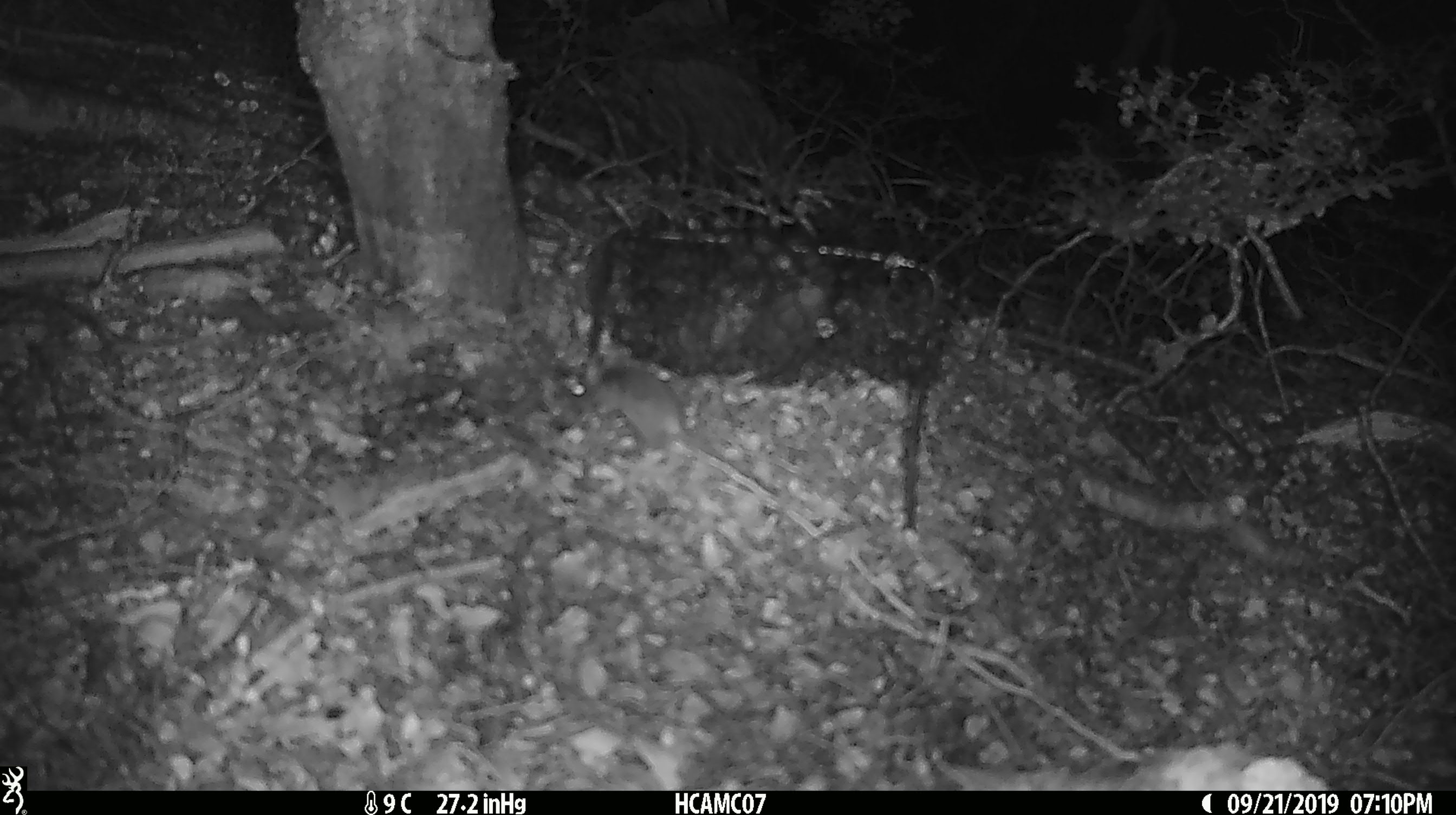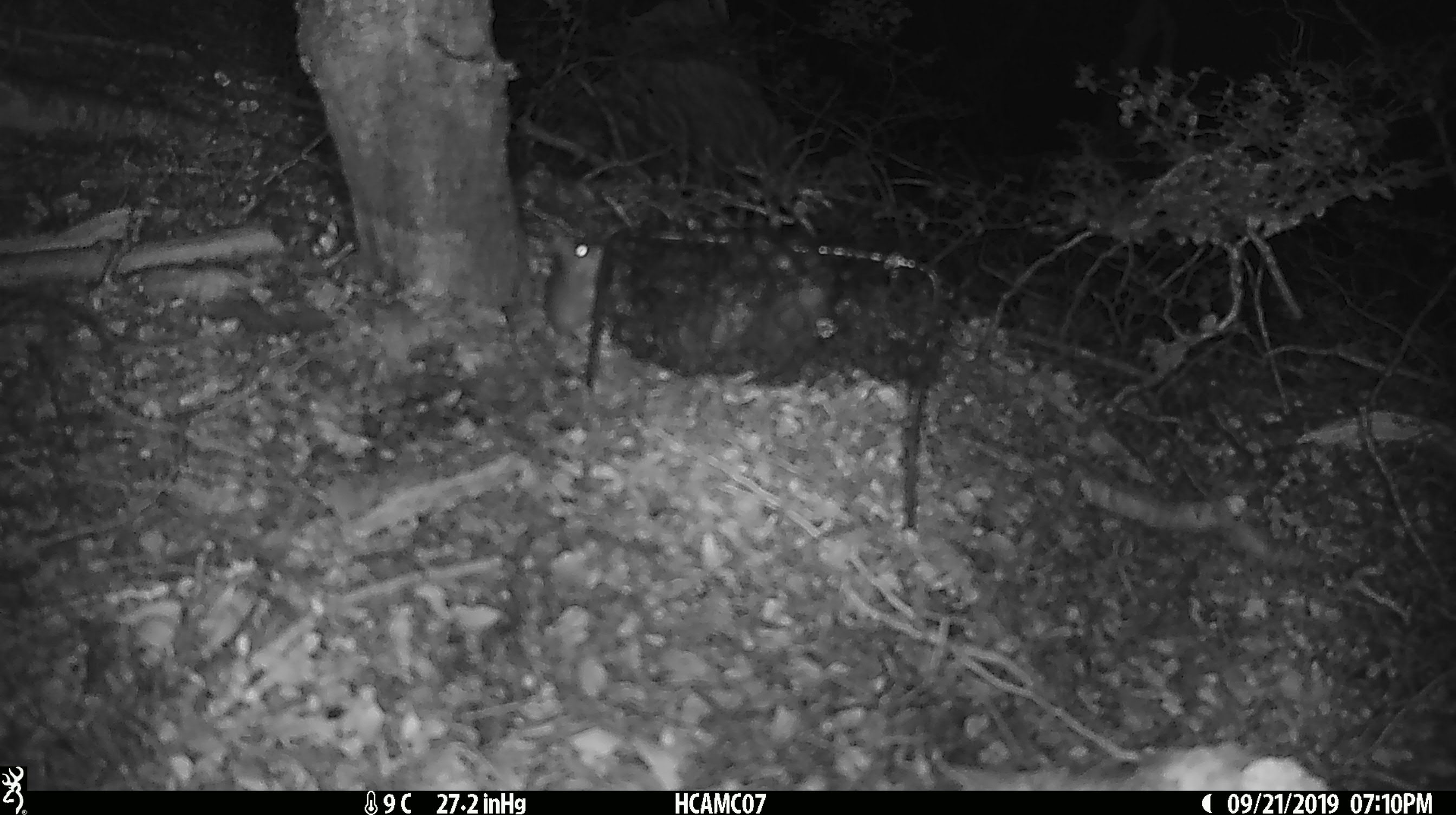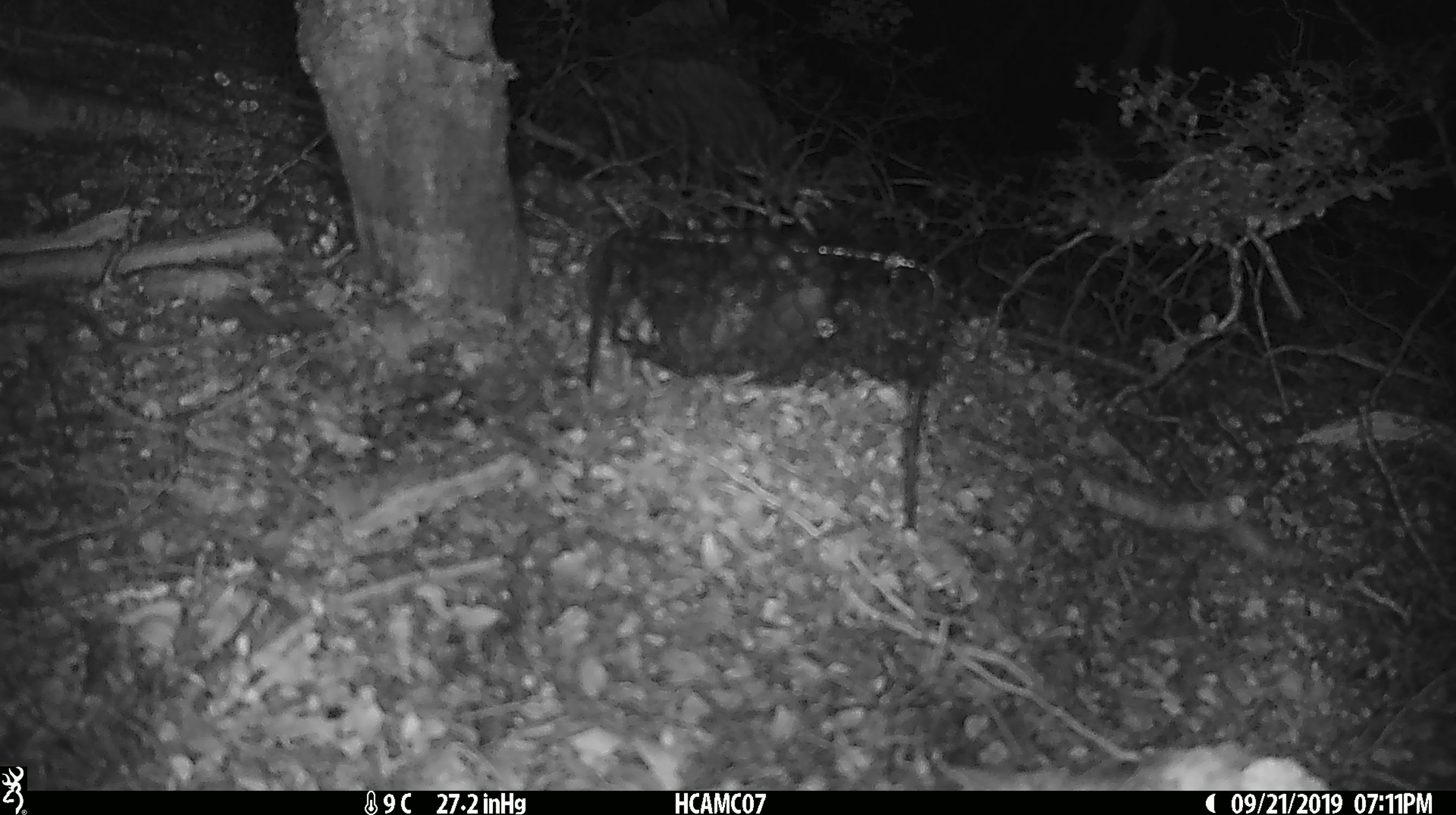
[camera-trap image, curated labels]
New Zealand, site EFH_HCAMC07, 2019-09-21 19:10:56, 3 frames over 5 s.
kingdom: Animalia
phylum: Chordata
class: Mammalia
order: Rodentia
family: Muridae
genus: Mus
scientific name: Mus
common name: mouse